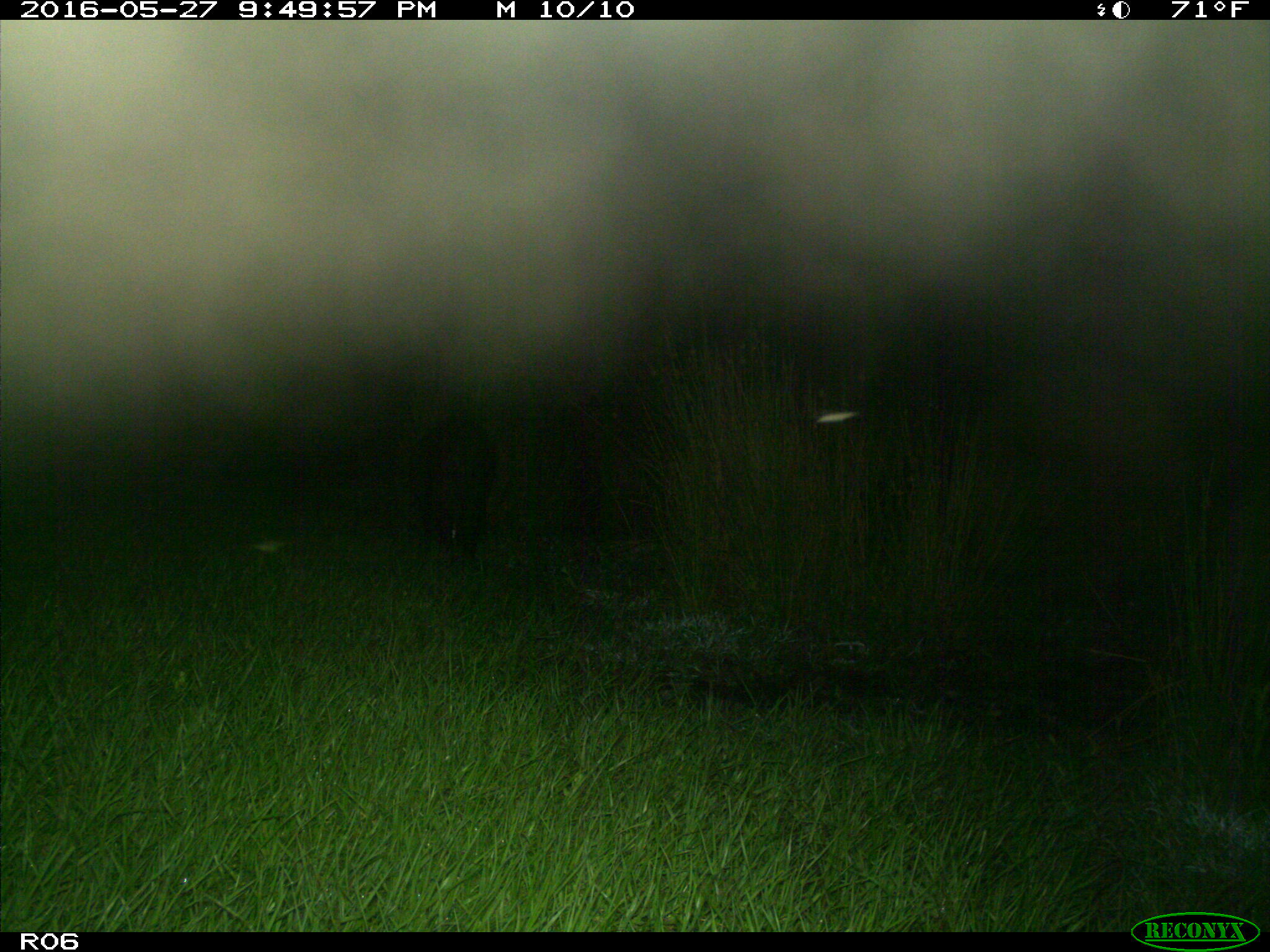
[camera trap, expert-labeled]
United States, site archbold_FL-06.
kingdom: Animalia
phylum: Chordata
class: Mammalia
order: Artiodactyla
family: Suidae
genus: Sus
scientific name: Sus scrofa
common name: wild boar